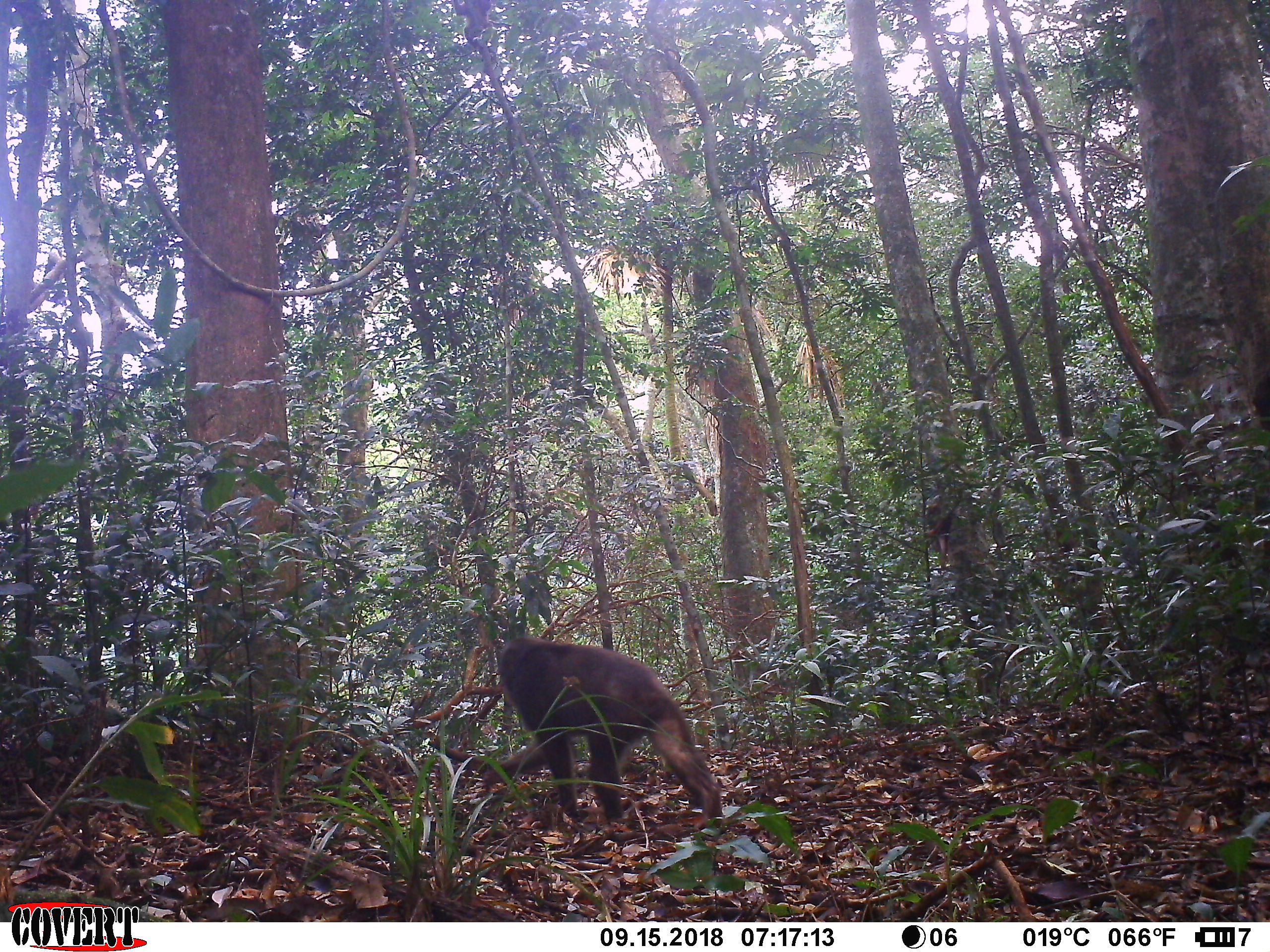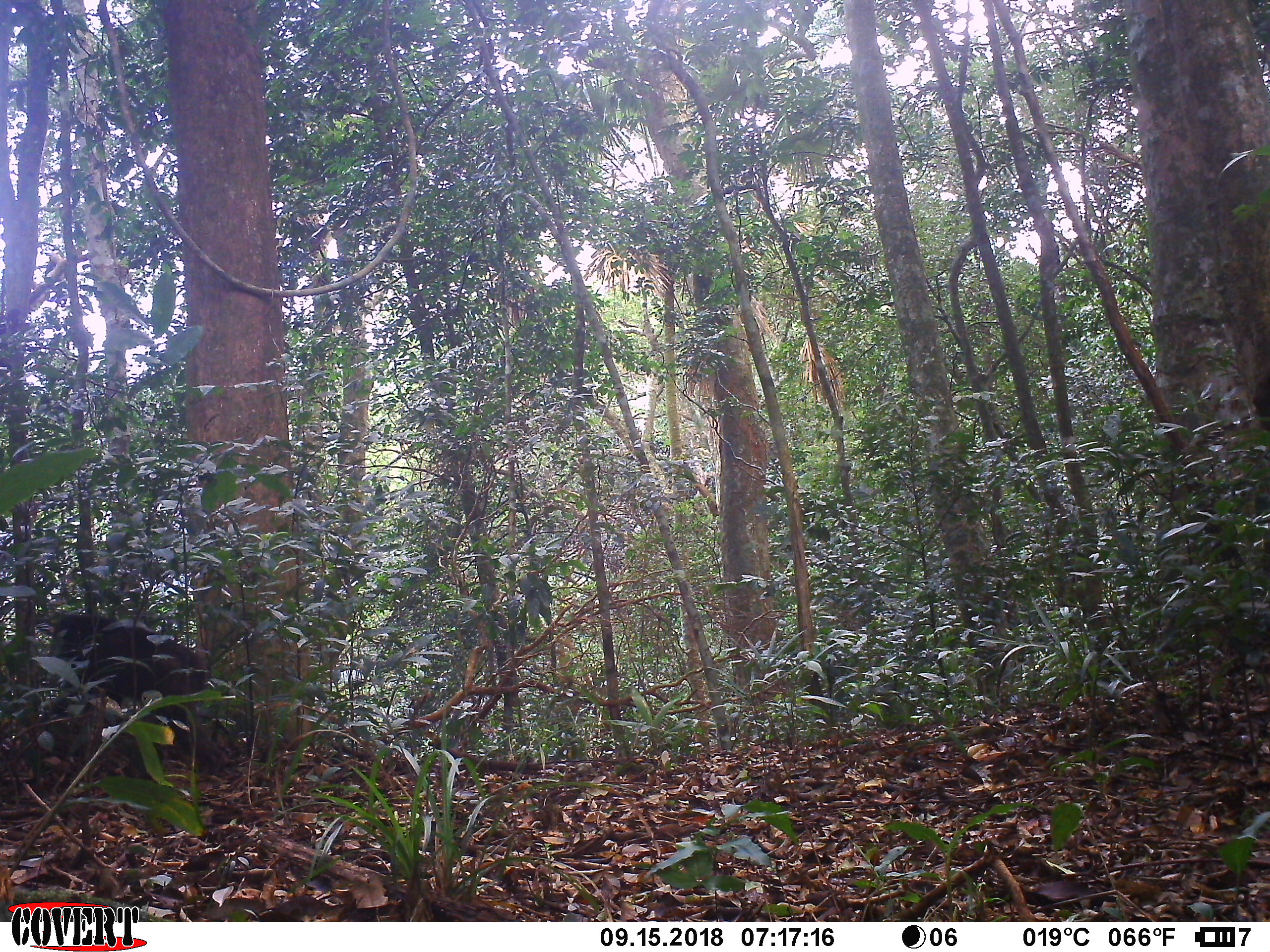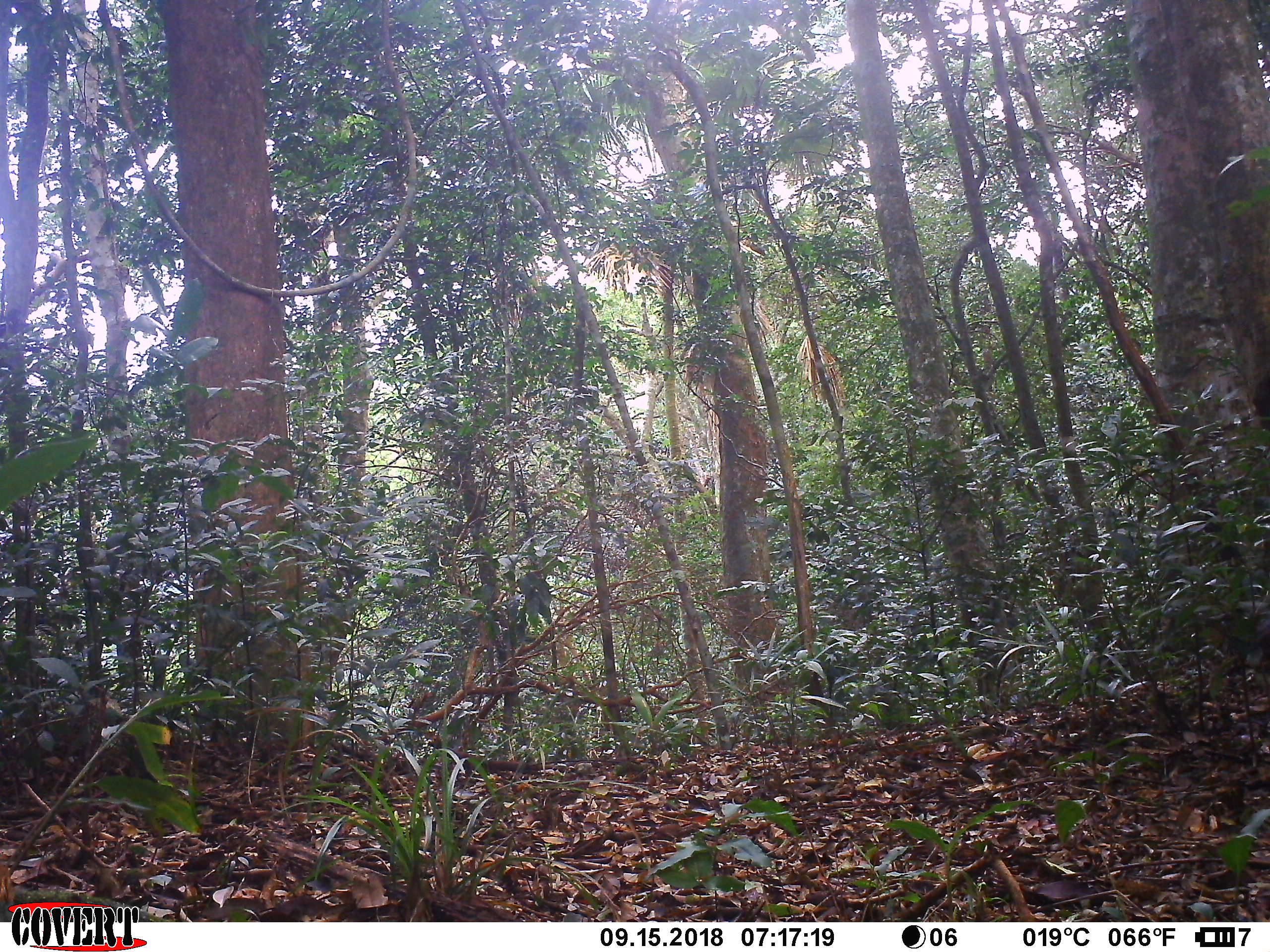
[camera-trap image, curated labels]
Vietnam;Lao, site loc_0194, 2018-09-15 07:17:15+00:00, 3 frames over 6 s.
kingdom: Animalia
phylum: Chordata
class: Mammalia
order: Primates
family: Cercopithecidae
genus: Macaca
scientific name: Macaca arctoides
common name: stump-tailed macaque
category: stump tailed macaque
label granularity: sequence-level